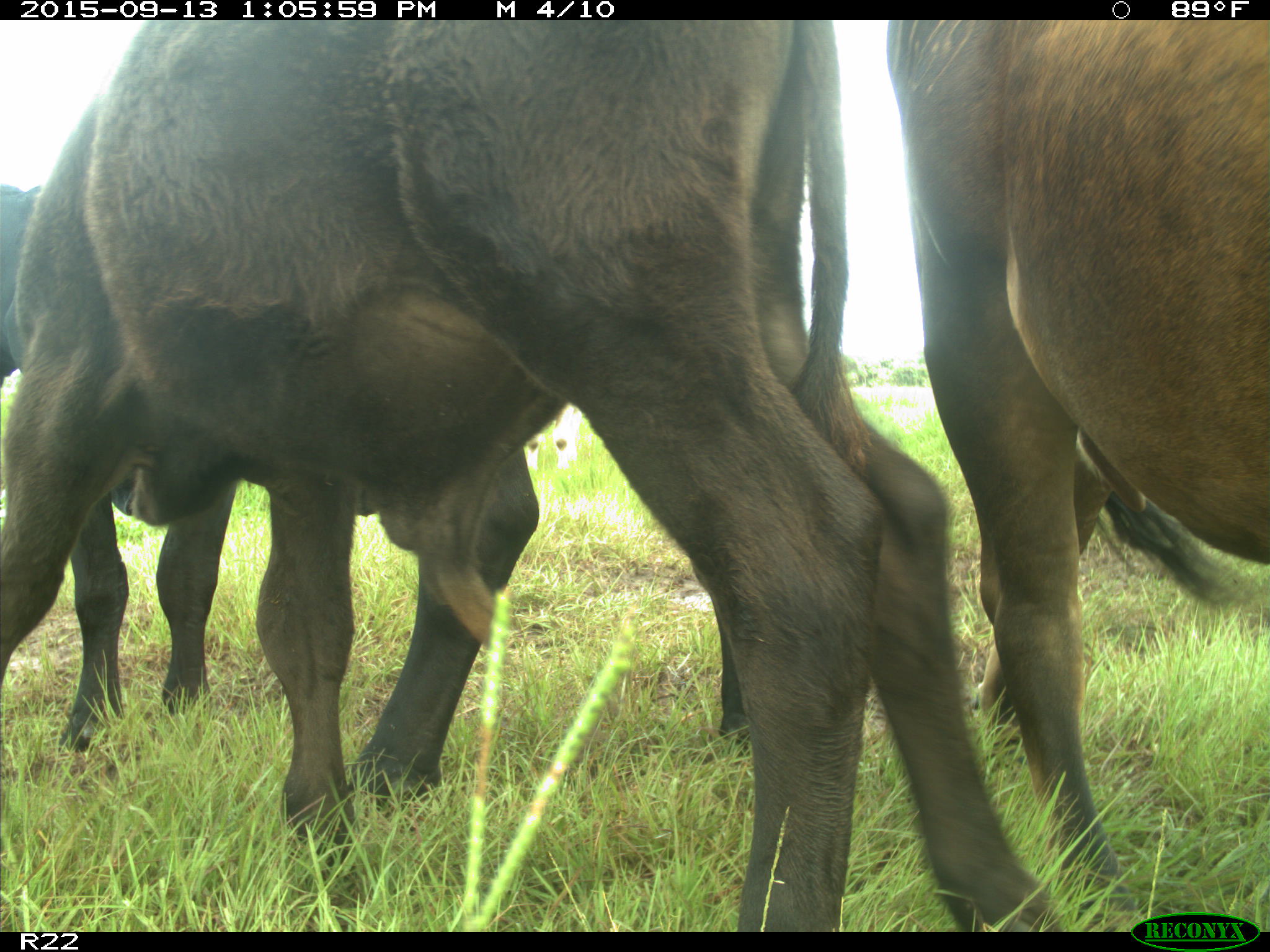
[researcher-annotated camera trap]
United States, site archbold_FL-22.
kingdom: Animalia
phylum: Chordata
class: Mammalia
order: Artiodactyla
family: Bovidae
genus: Bos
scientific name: Bos taurus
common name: domestic cow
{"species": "Bos taurus (domestic cow)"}